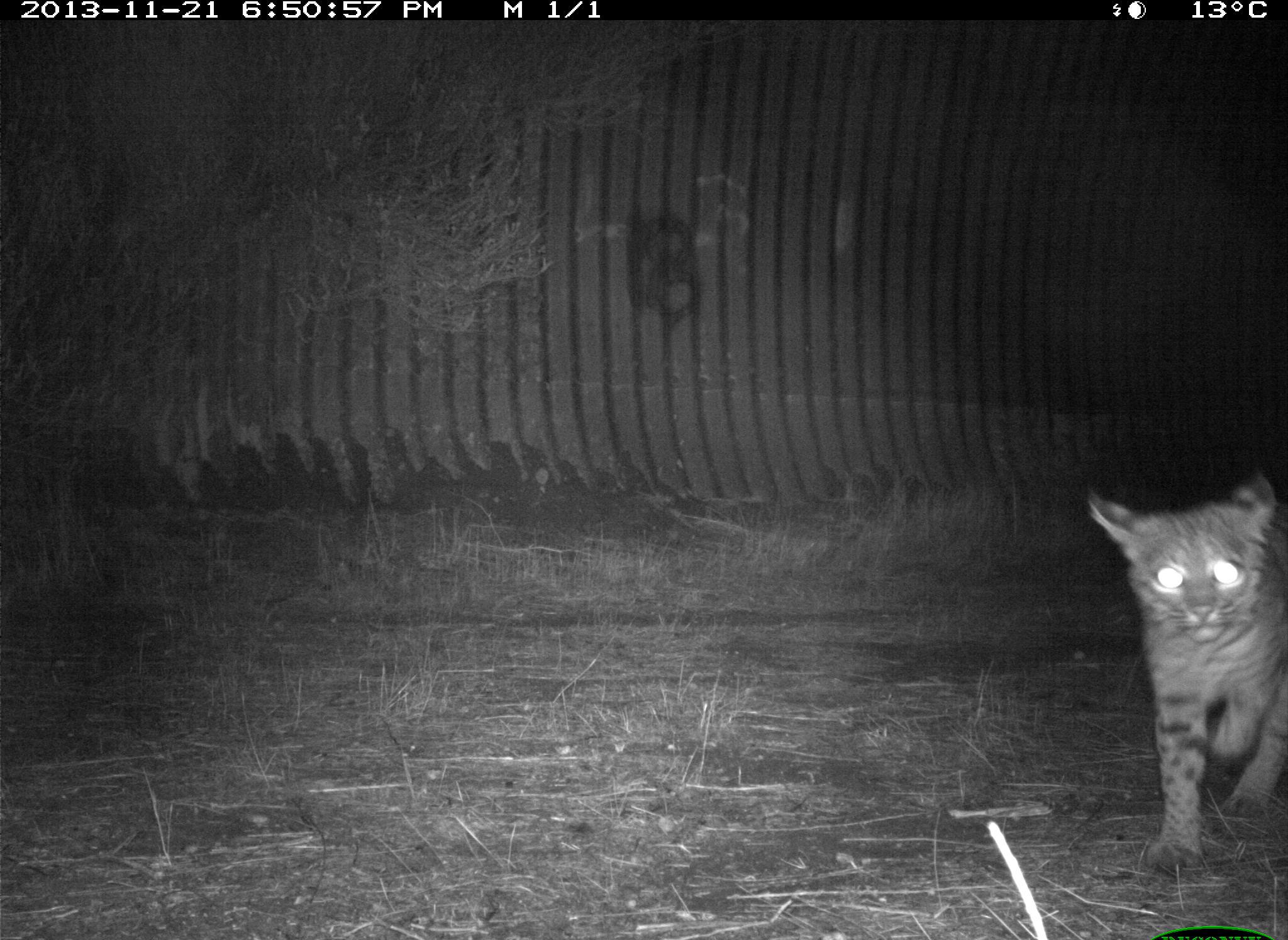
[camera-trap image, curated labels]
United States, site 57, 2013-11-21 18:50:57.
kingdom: Animalia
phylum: Chordata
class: Mammalia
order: Carnivora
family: Felidae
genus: Lynx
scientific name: Lynx rufus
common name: bobcat